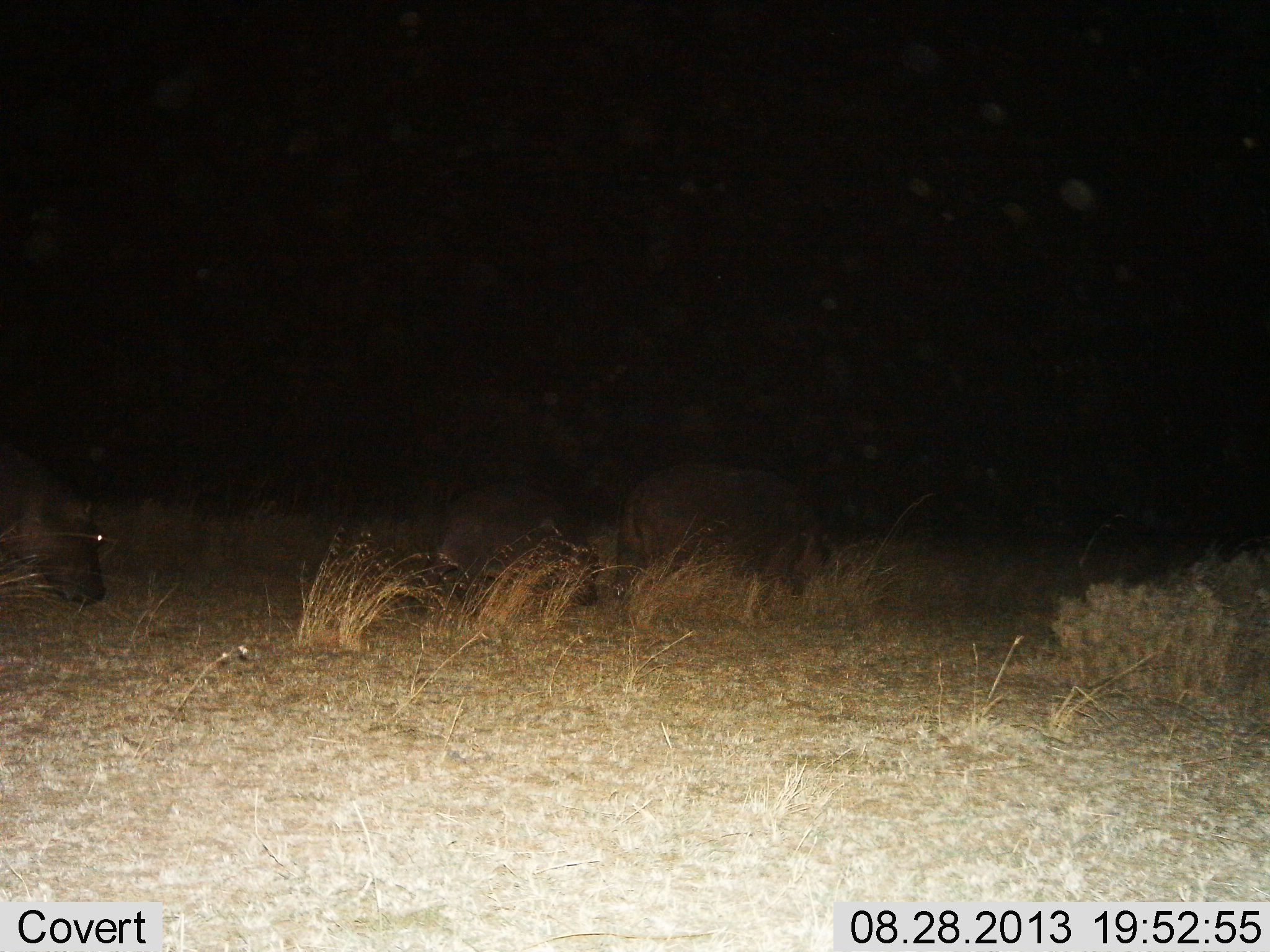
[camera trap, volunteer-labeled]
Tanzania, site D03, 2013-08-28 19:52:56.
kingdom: Animalia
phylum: Chordata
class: Mammalia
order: Artiodactyla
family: Hippopotamidae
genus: Hippopotamus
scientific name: Hippopotamus amphibius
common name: hippopotamus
Hippopotamus (Hippopotamus amphibius), count 3. Behavior (volunteer vote fractions): standing 29%, resting 0%, moving 29%, interacting 0%. Young present (vote fraction): 18%. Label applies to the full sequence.